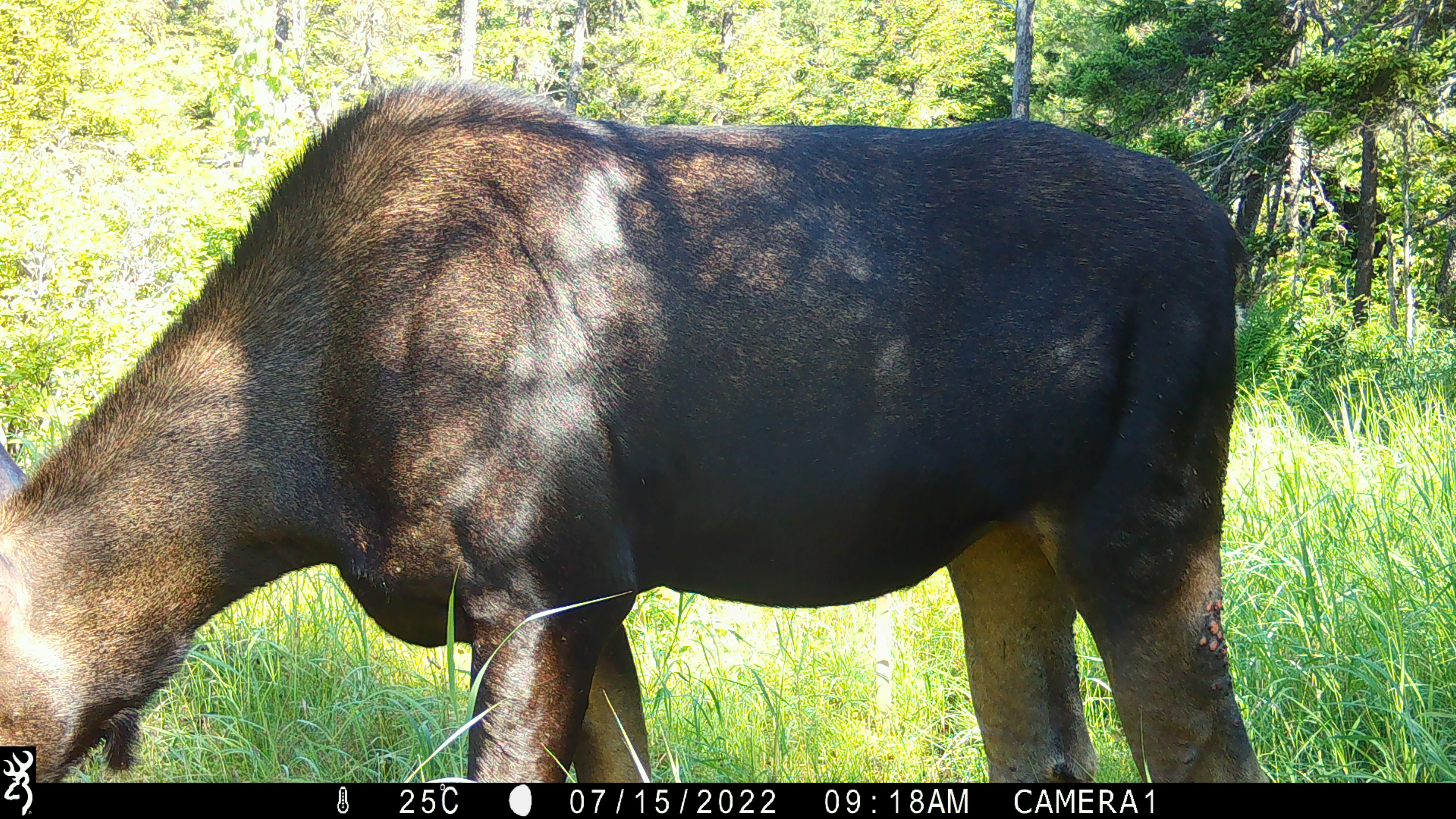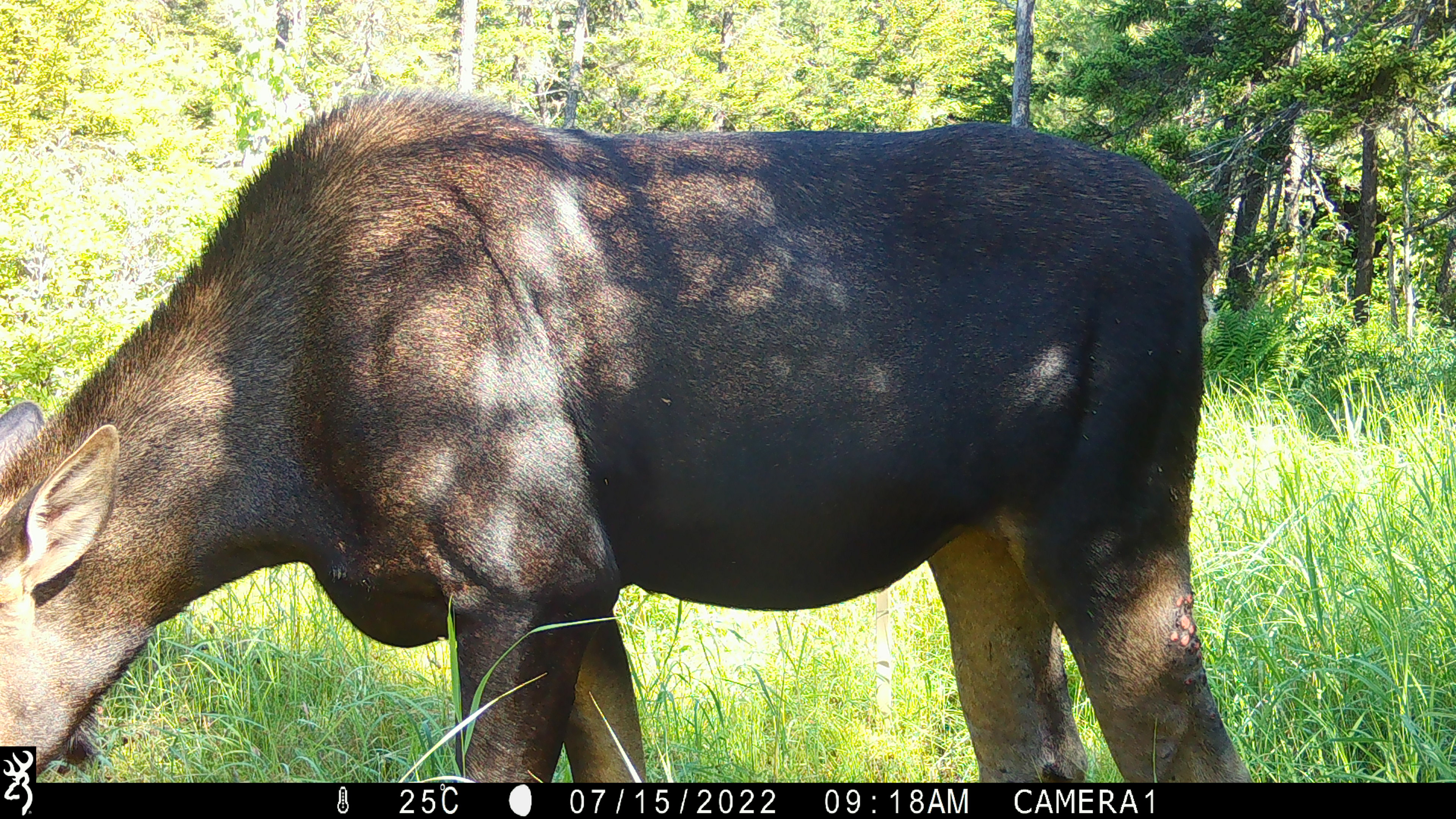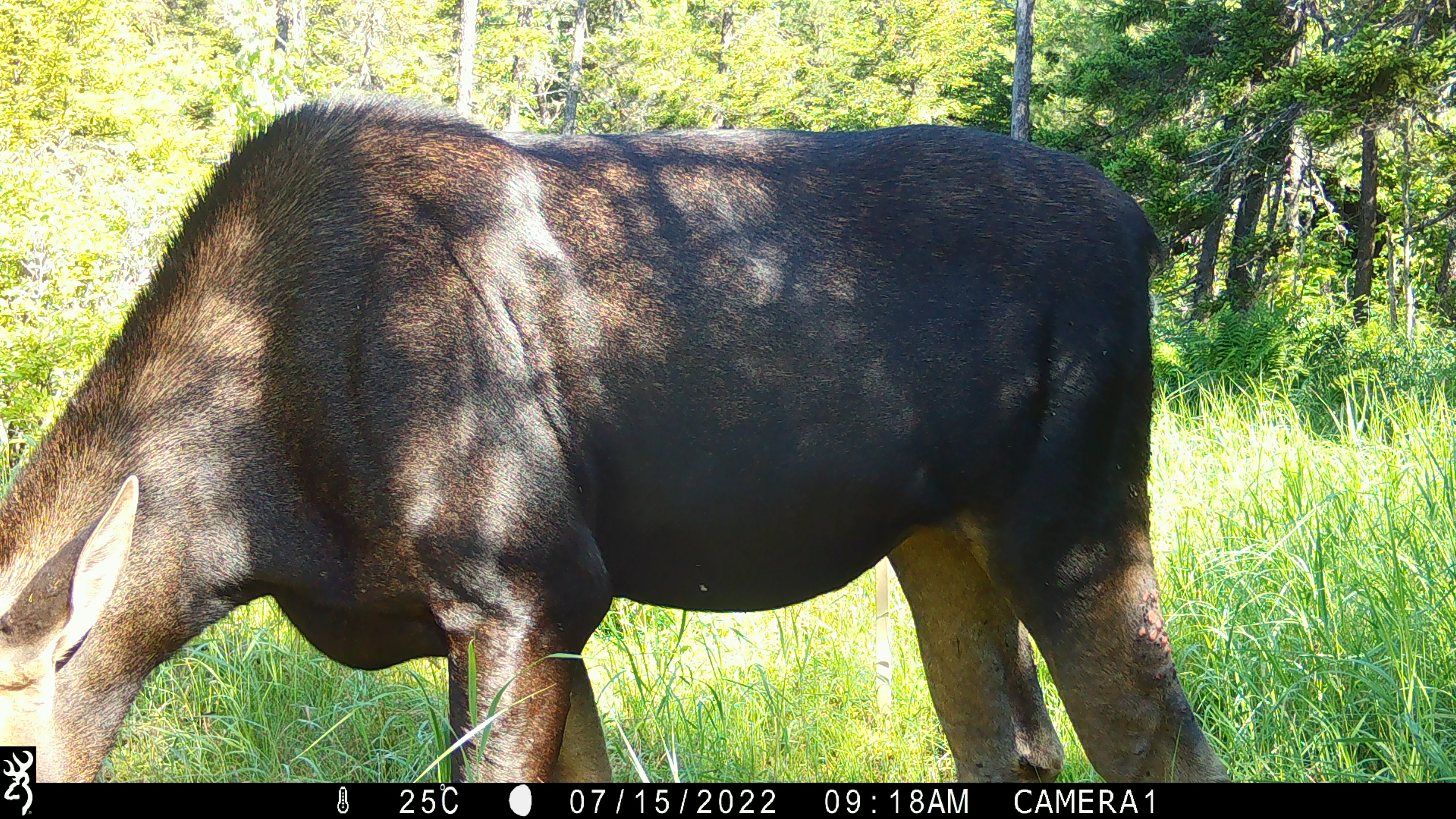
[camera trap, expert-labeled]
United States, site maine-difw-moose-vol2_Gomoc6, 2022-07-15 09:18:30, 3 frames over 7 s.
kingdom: Animalia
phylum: Chordata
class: Mammalia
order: Artiodactyla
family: Cervidae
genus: Alces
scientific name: Alces alces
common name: moose